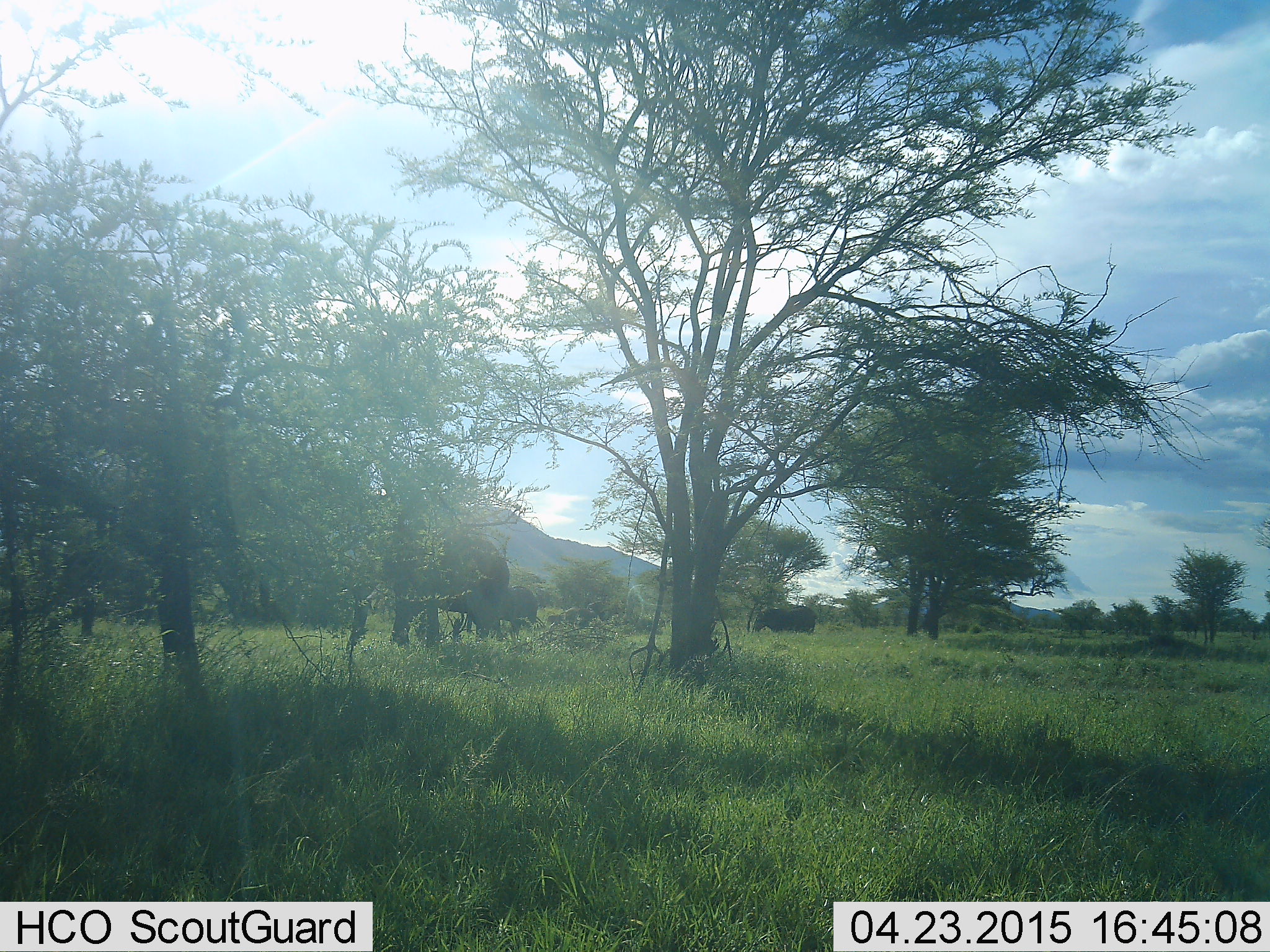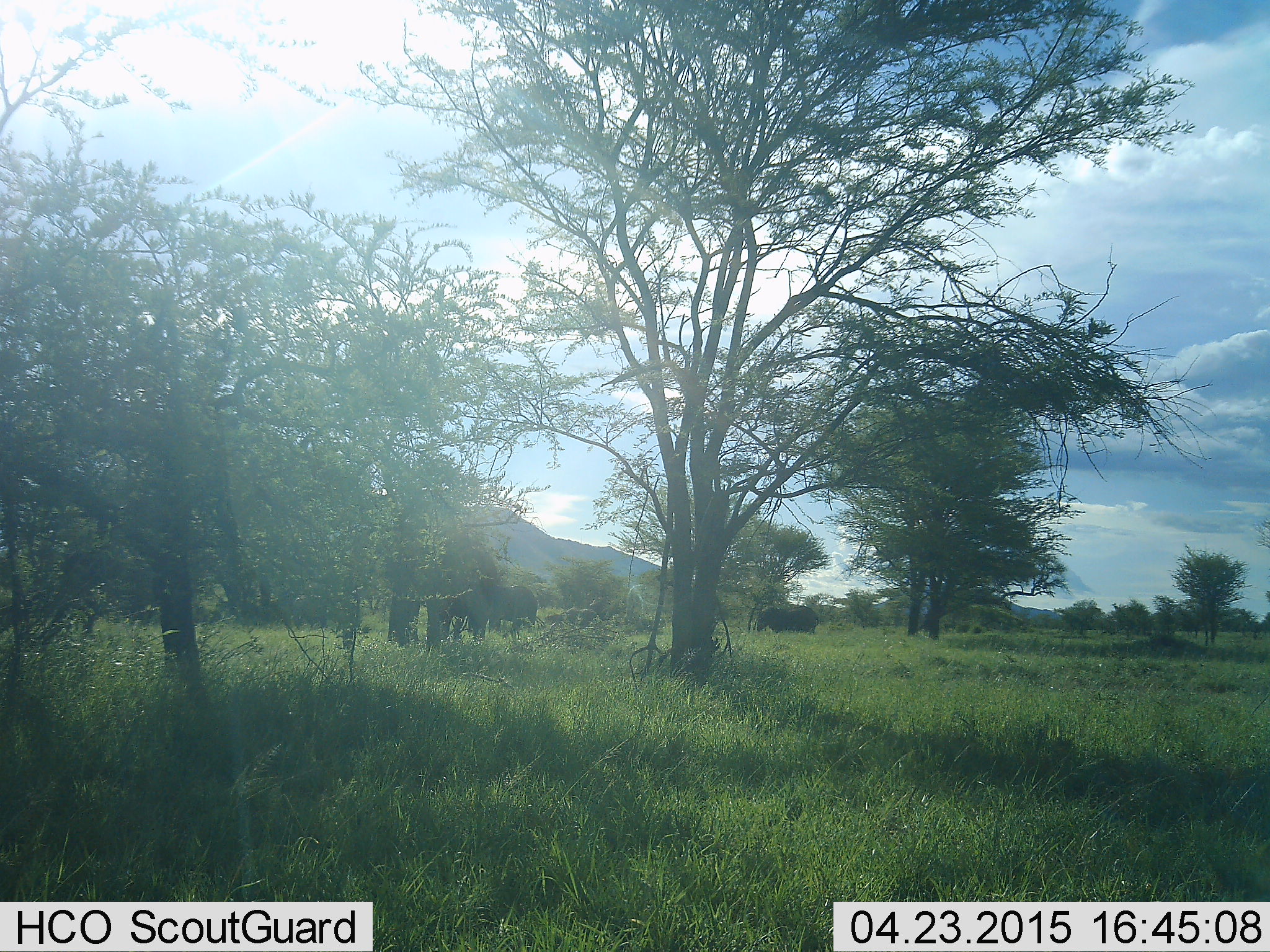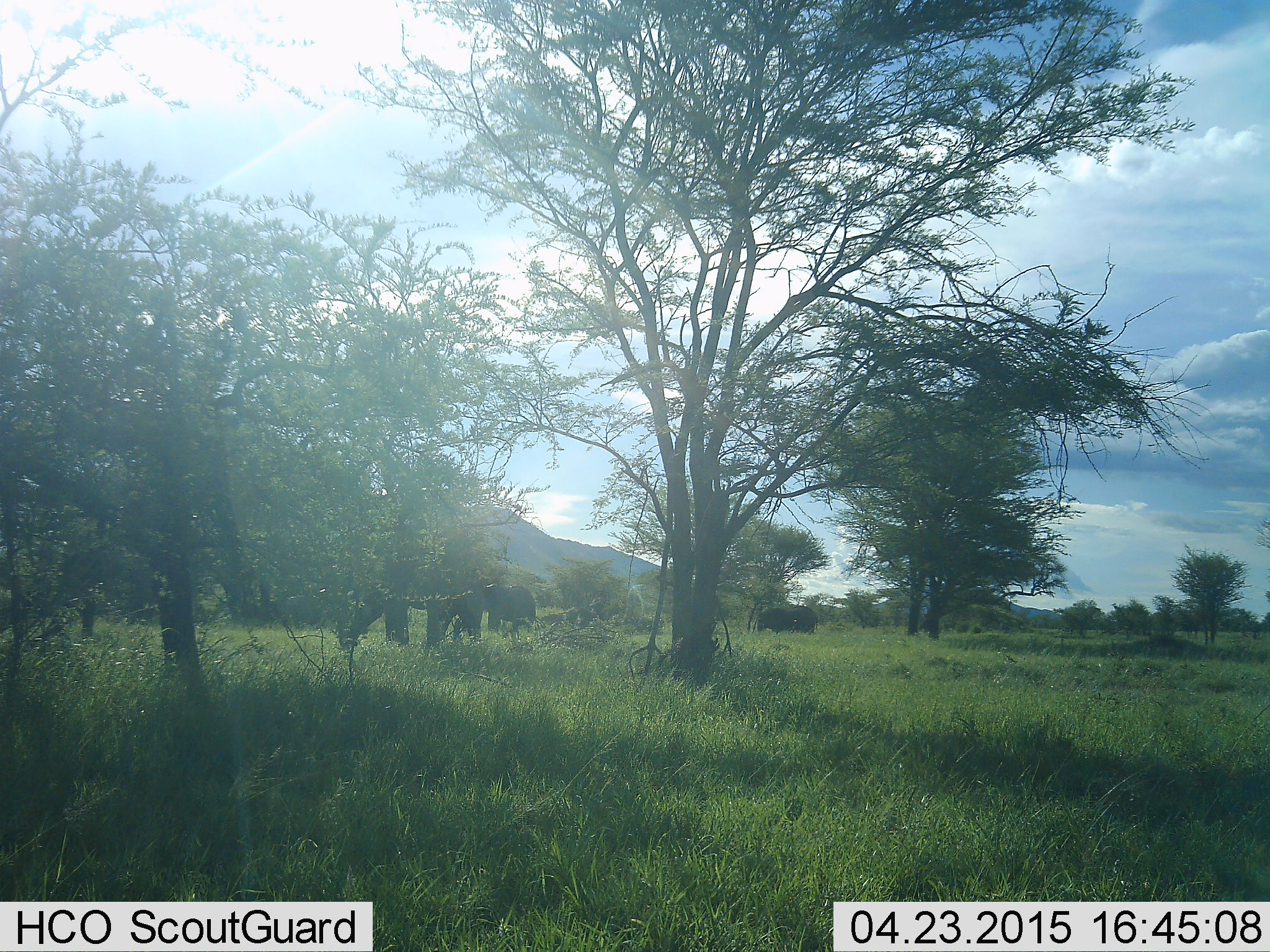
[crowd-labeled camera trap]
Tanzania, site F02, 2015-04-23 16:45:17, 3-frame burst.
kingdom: Animalia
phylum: Chordata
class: Mammalia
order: Proboscidea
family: Elephantidae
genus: Loxodonta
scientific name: Loxodonta africana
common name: african bush elephant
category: elephant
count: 3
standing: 60%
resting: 0%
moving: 50%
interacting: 0%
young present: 10%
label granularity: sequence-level